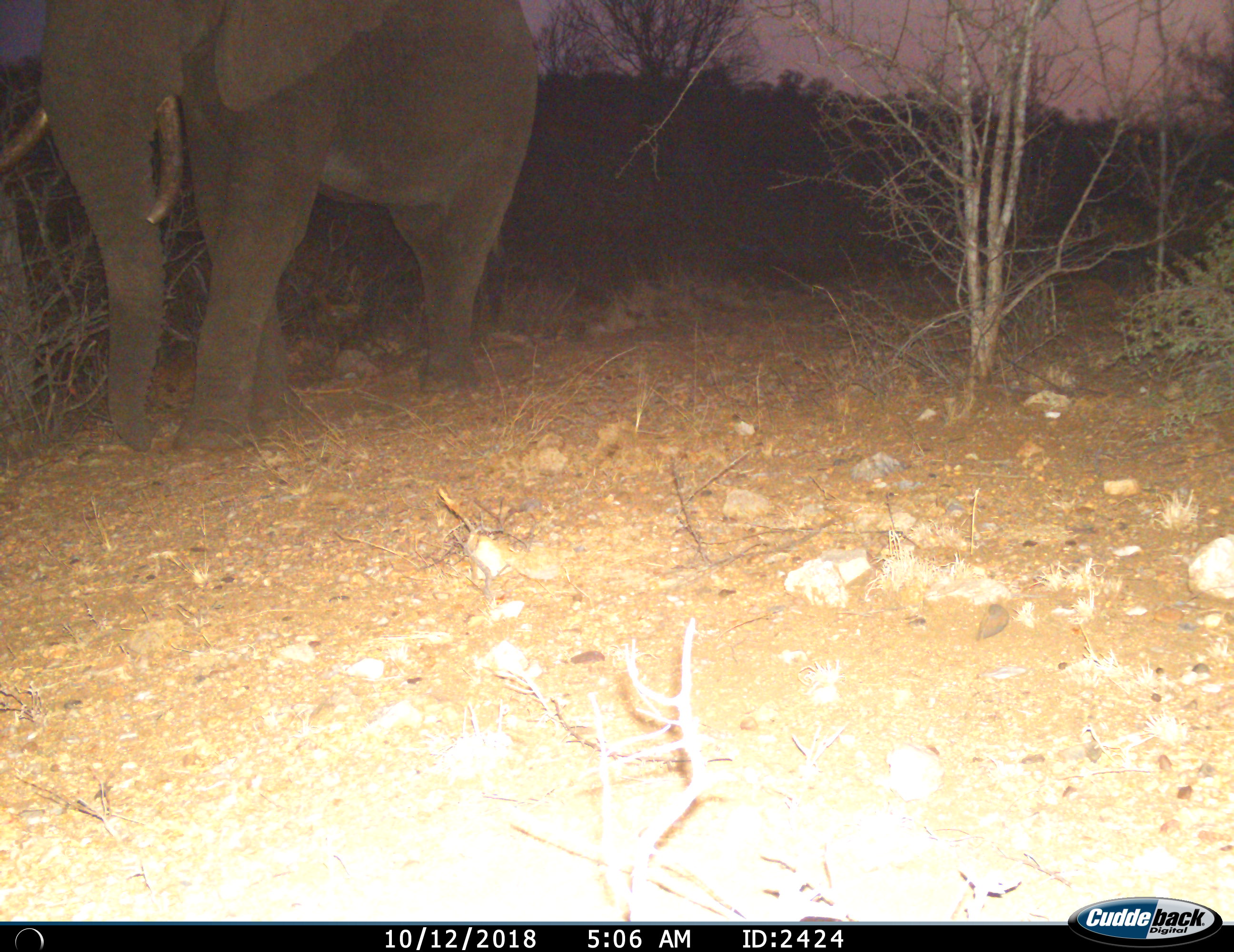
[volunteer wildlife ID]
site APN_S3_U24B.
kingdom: Animalia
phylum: Chordata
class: Mammalia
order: Proboscidea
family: Elephantidae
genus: Loxodonta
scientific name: Loxodonta africana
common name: african bush elephant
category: elephant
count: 1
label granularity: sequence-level